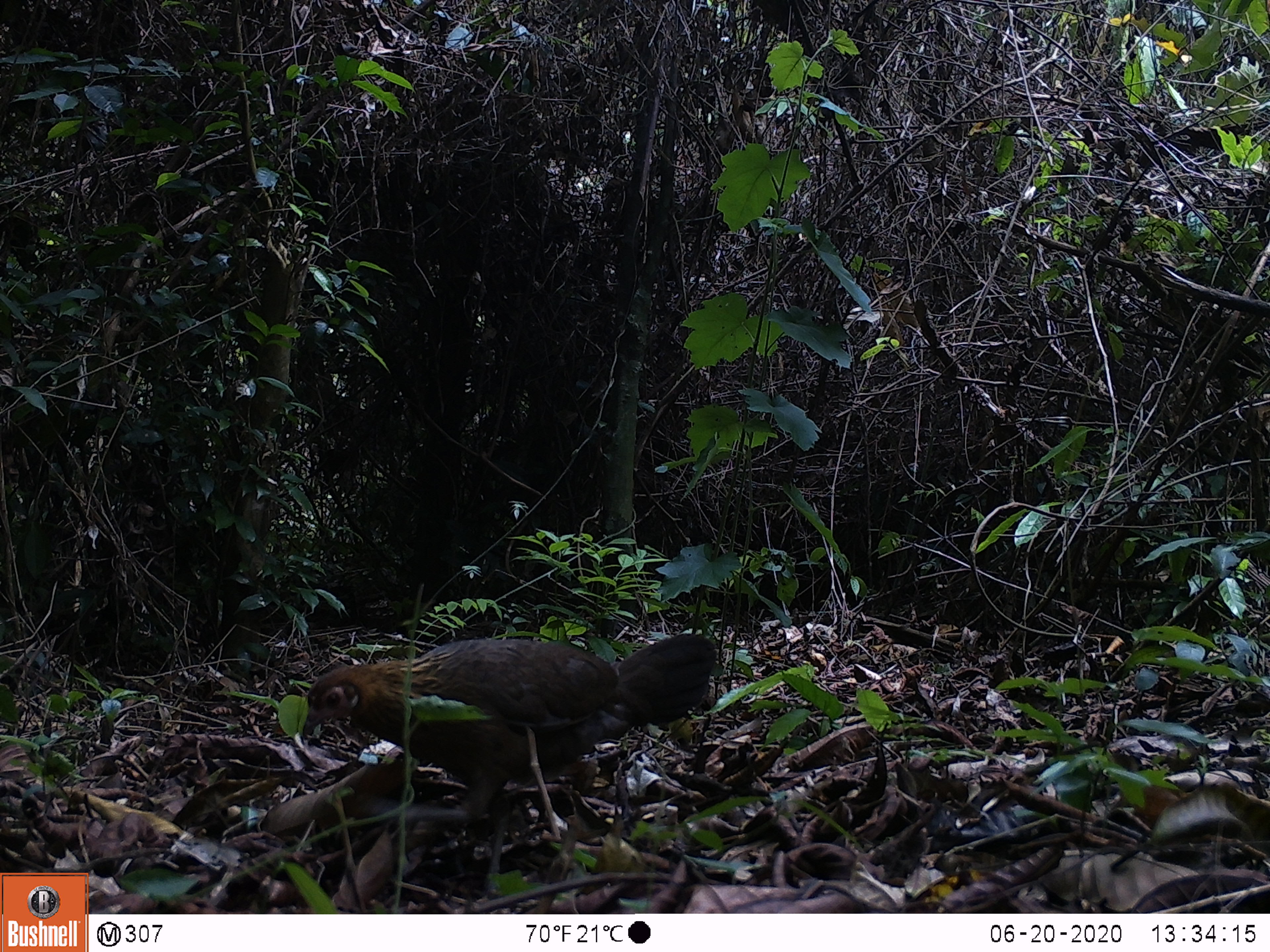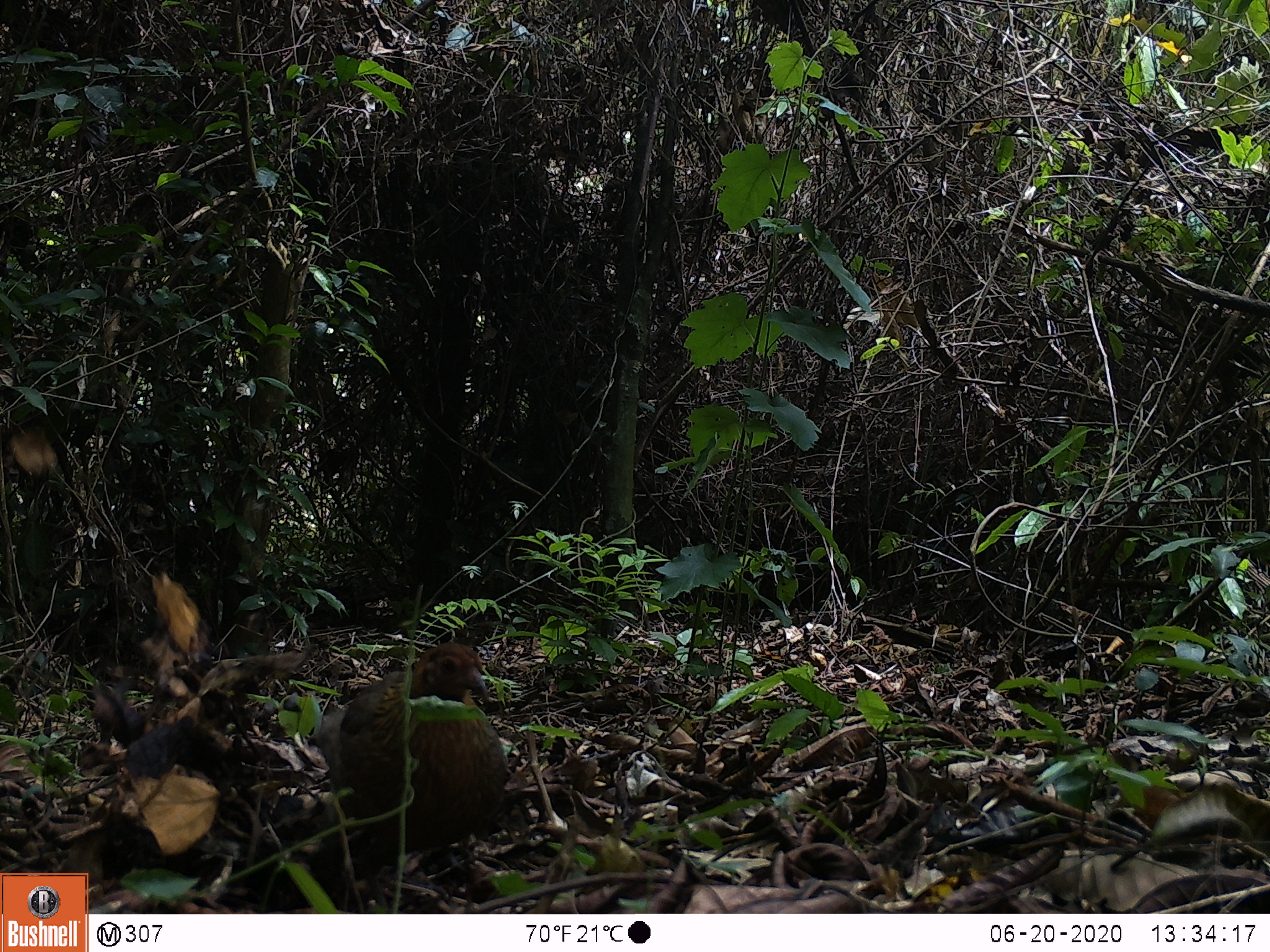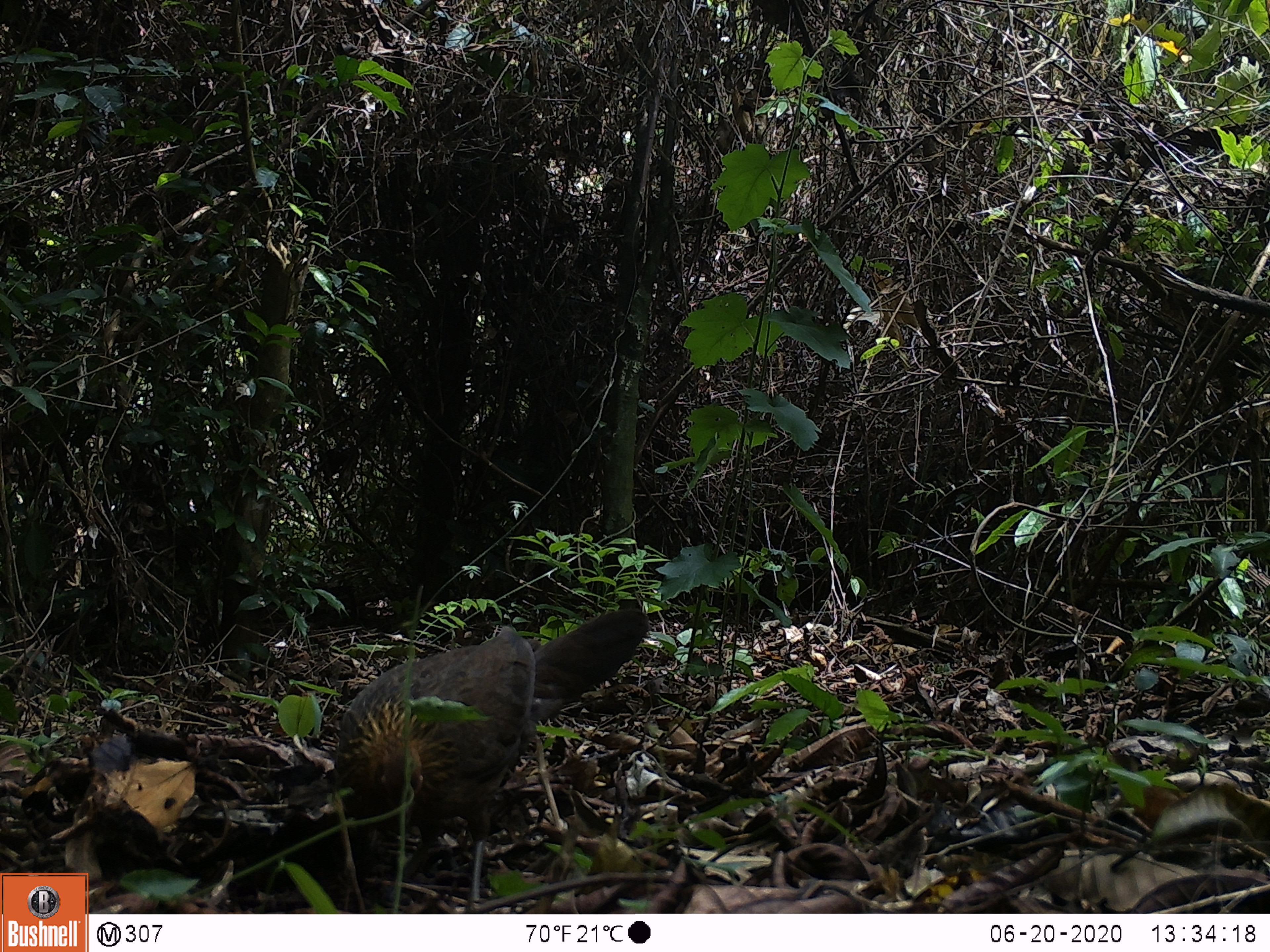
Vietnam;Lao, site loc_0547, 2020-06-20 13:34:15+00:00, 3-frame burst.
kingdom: Animalia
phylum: Chordata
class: Aves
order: Galliformes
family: Phasianidae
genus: Gallus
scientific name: Gallus gallus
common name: red junglefowl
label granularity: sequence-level